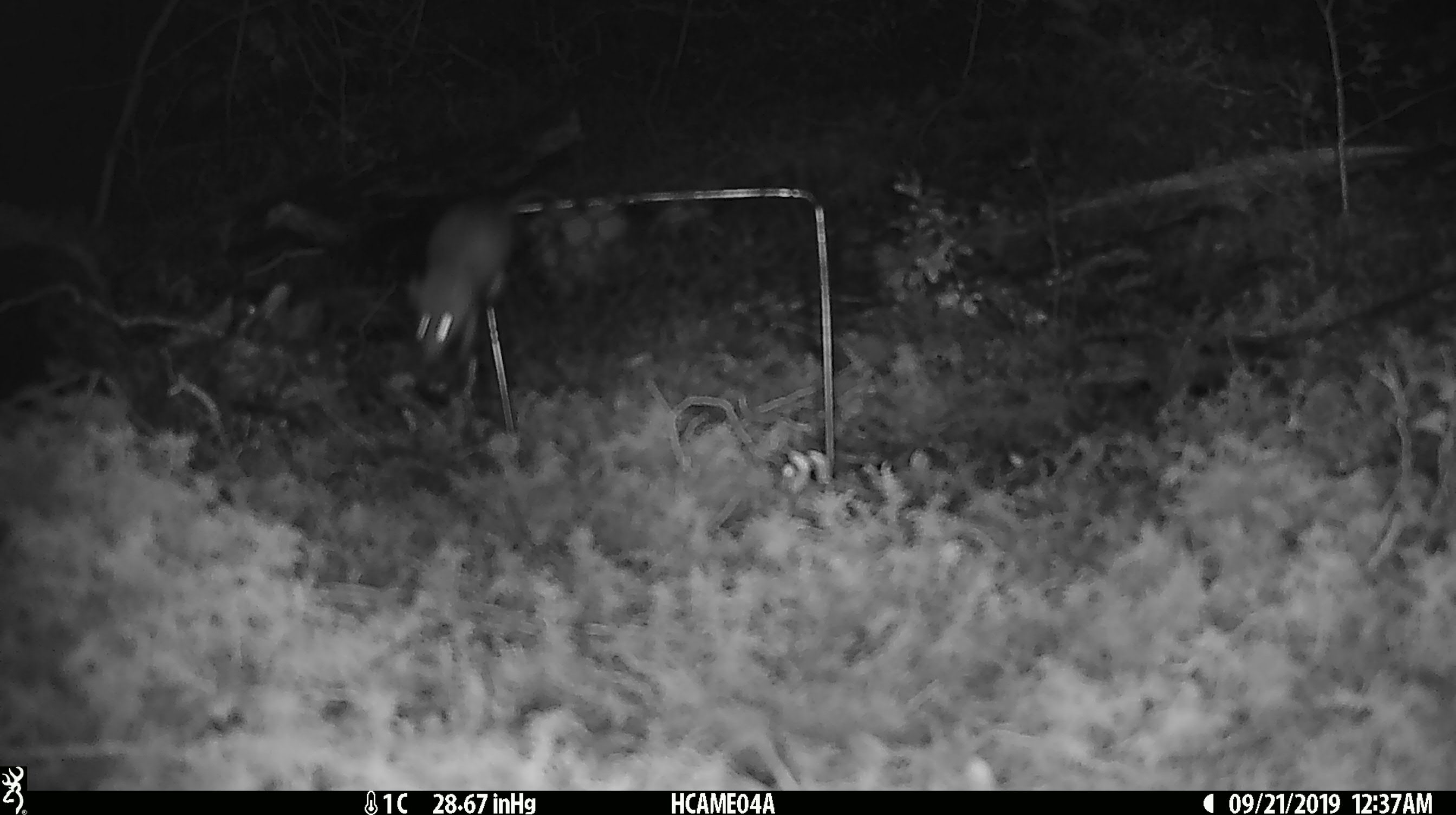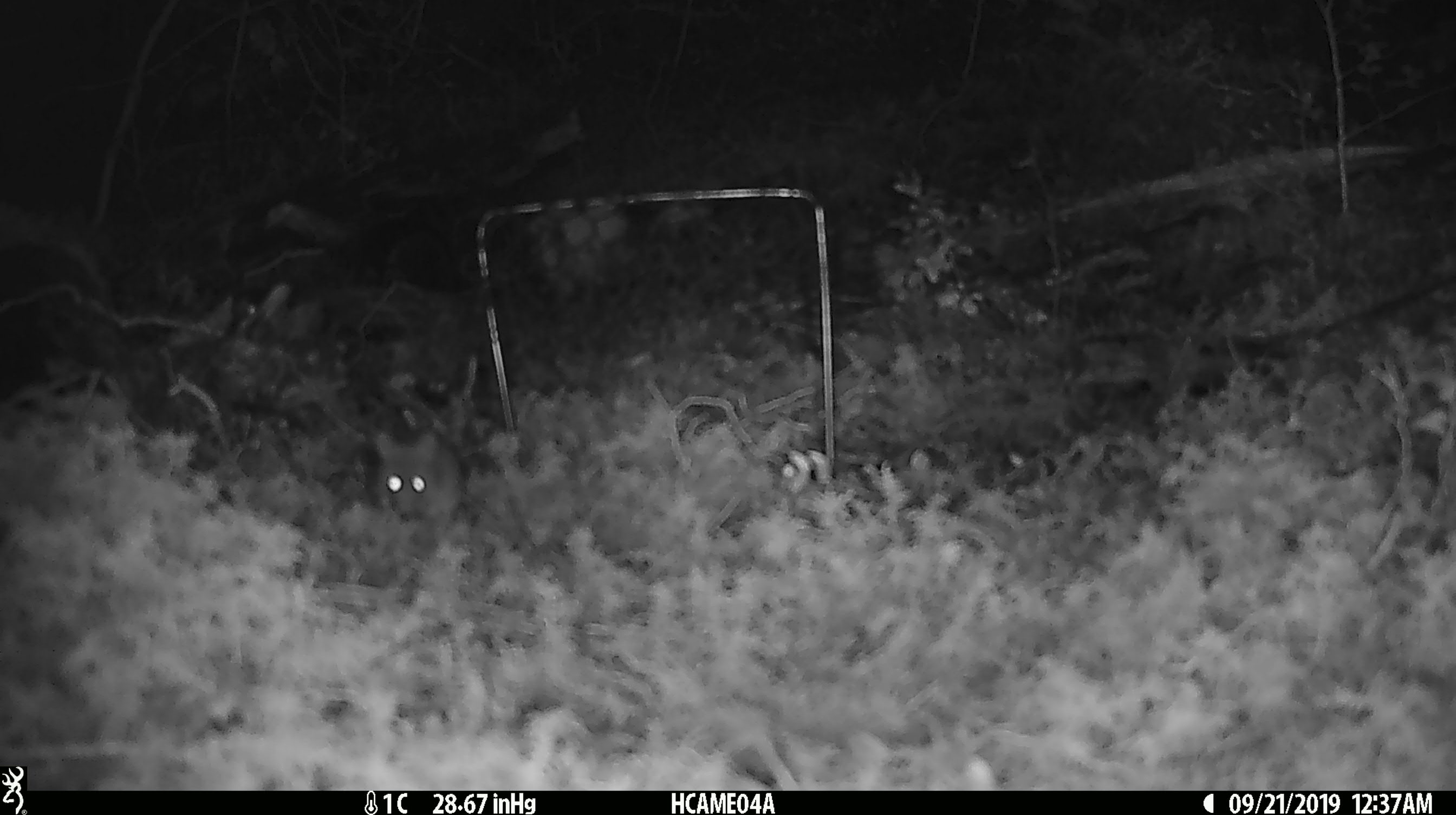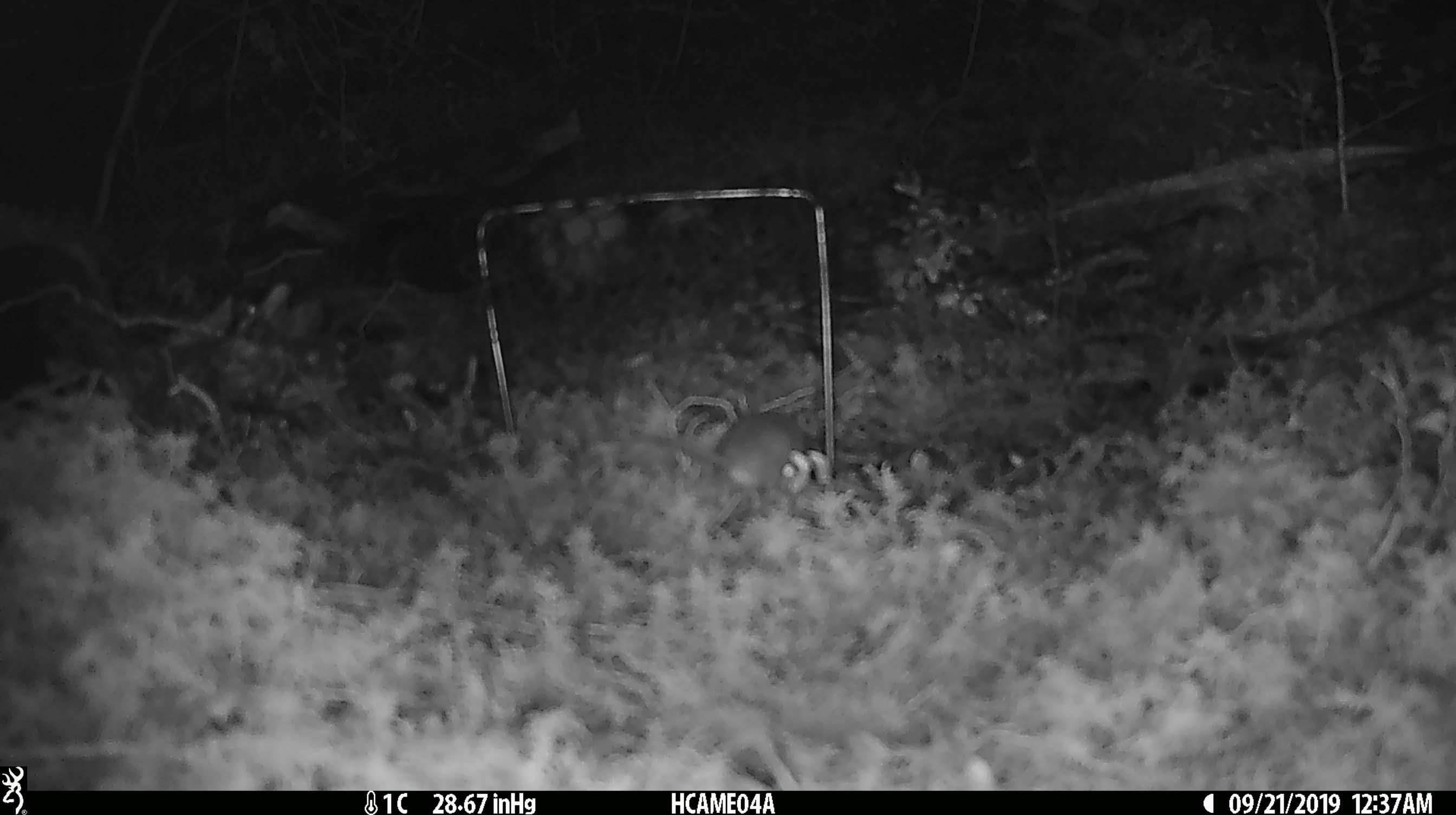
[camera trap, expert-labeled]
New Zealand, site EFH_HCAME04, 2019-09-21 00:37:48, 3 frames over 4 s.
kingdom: Animalia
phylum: Chordata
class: Mammalia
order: Rodentia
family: Muridae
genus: Mus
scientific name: Mus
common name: mouse